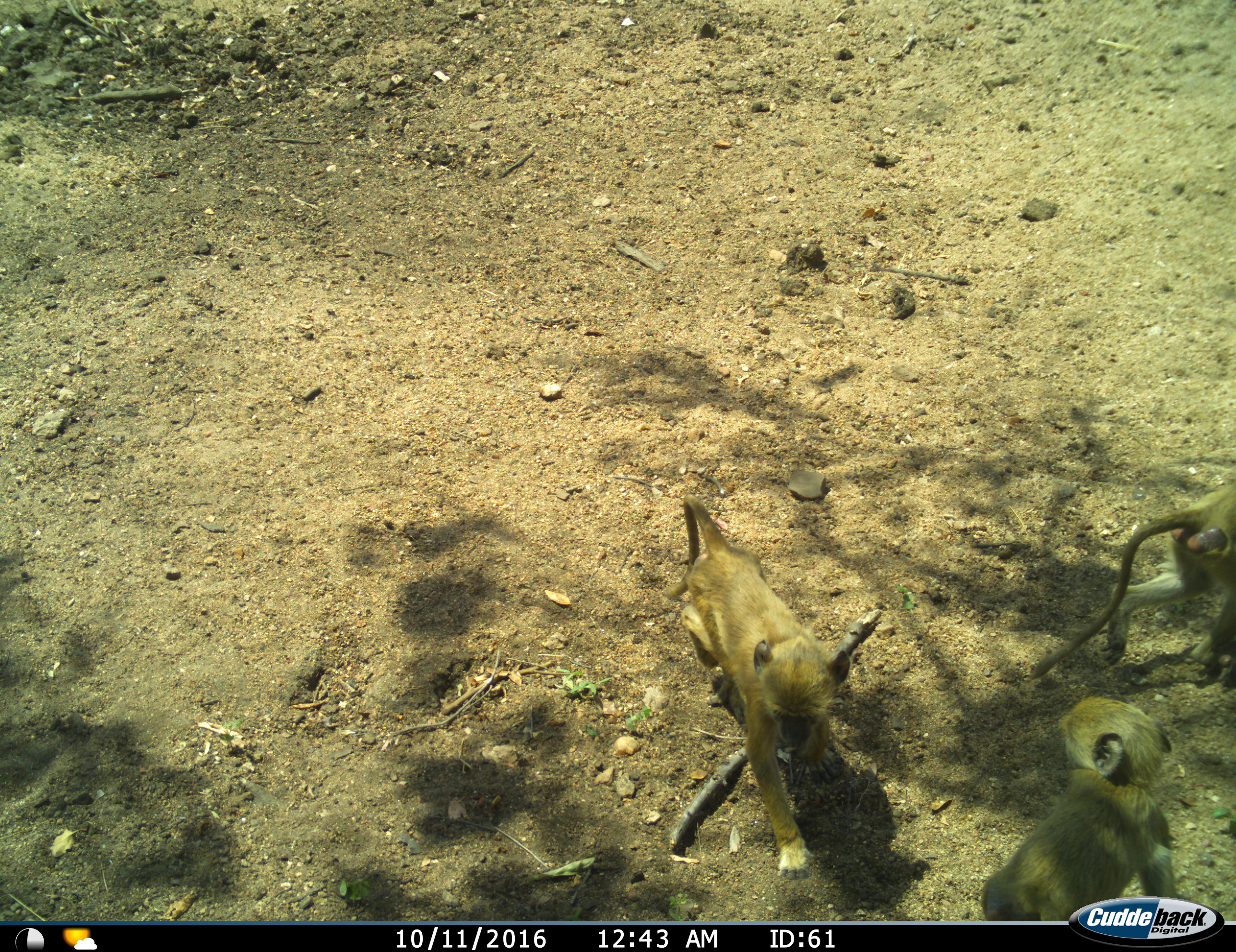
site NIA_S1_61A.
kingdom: Animalia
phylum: Chordata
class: Mammalia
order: Primates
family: Cercopithecidae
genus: Papio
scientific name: Papio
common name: baboon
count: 3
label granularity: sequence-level